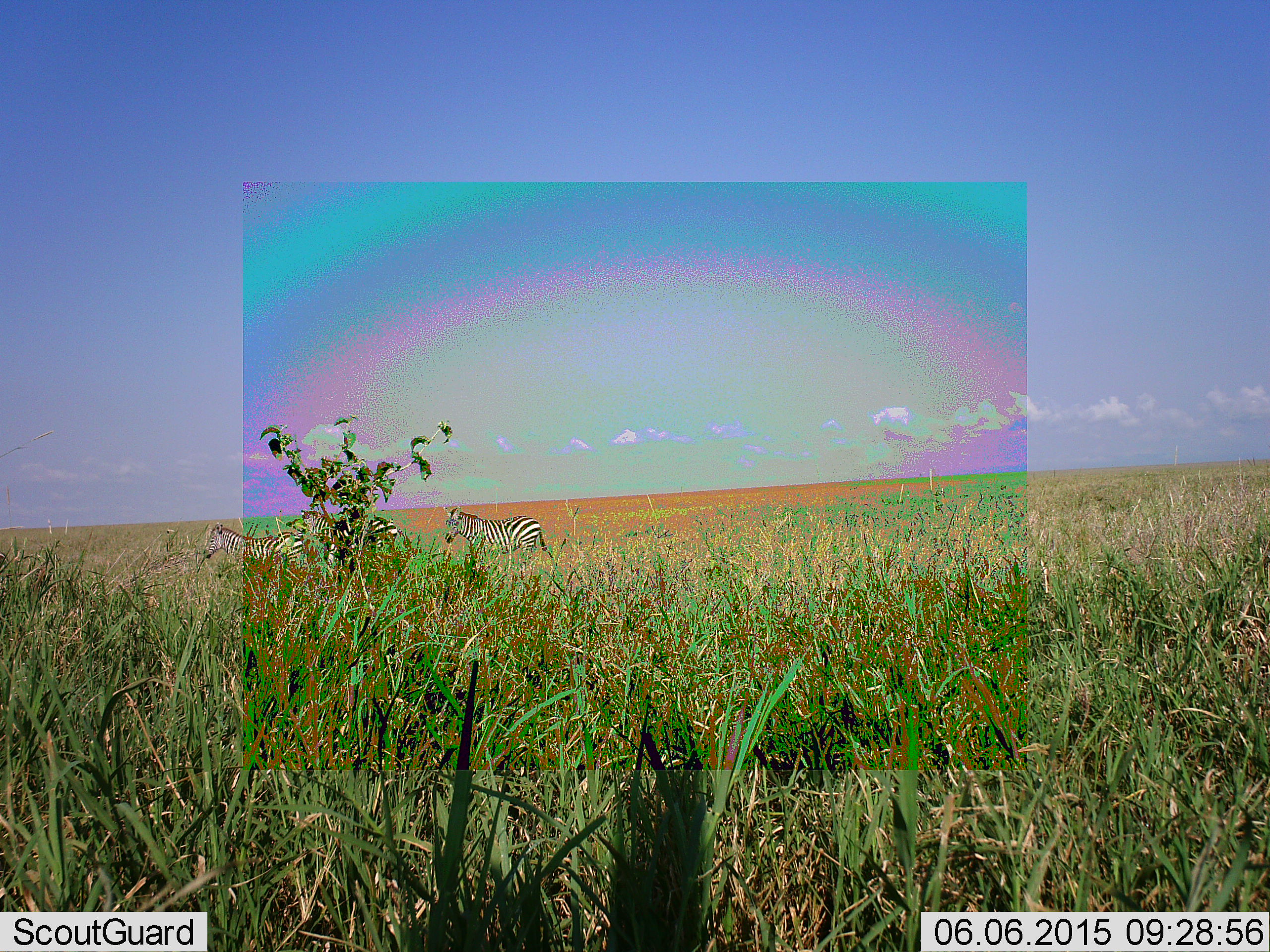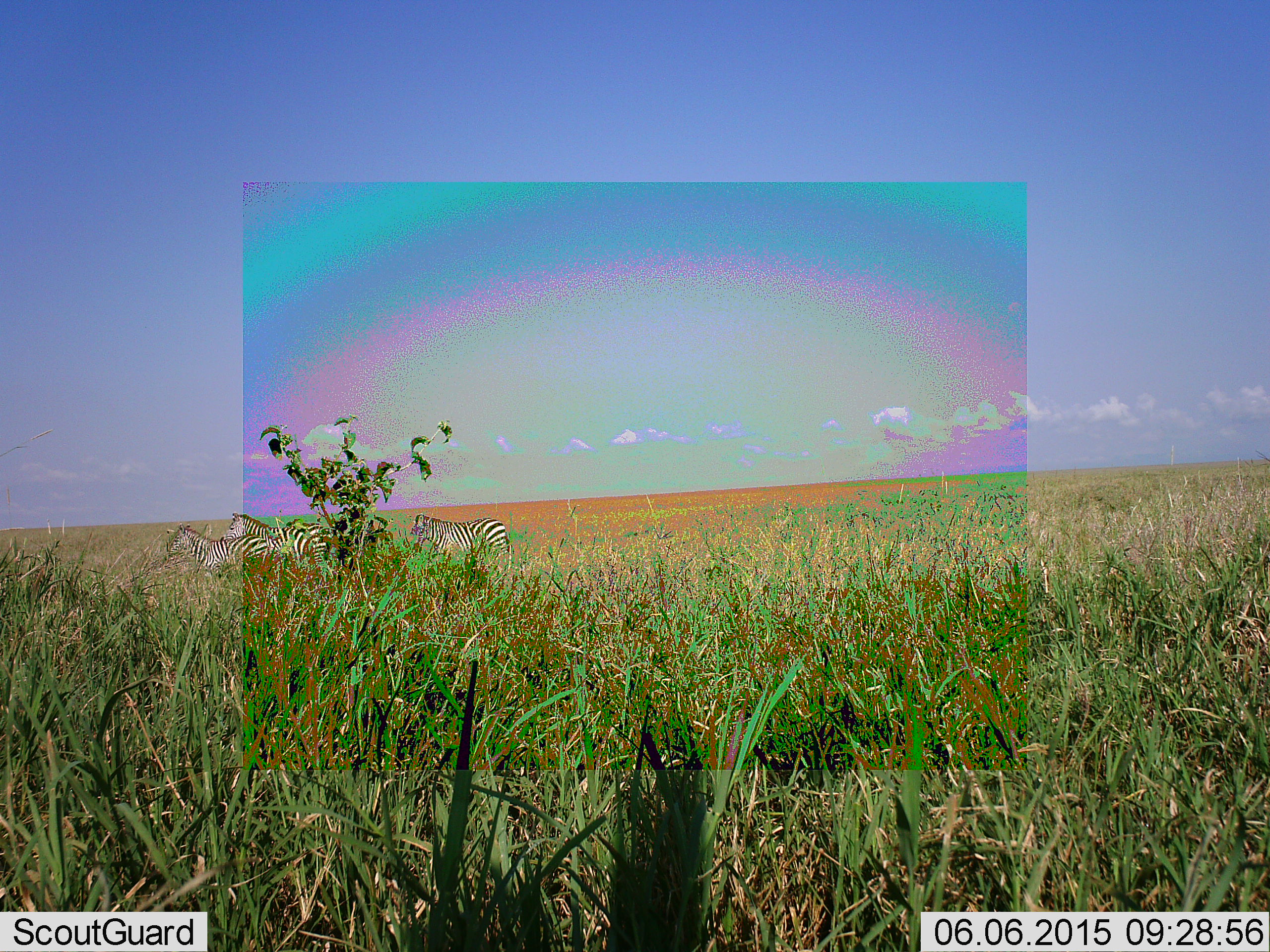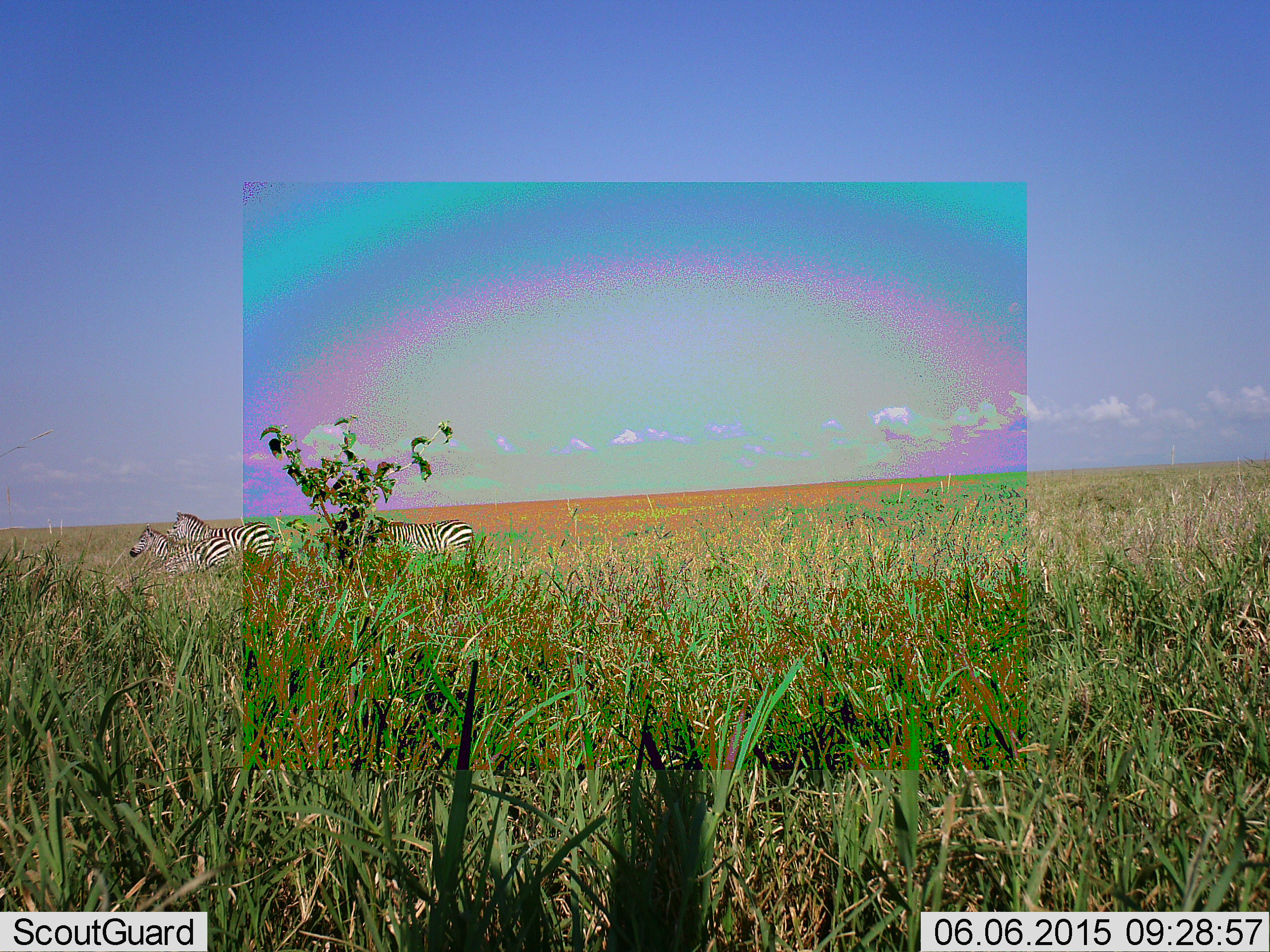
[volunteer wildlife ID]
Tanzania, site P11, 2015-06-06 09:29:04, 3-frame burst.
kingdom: Animalia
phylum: Chordata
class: Mammalia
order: Perissodactyla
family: Equidae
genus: Equus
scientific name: Equus quagga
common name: plains zebra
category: zebra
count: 4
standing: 10%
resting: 0%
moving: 80%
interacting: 0%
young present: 0%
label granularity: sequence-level